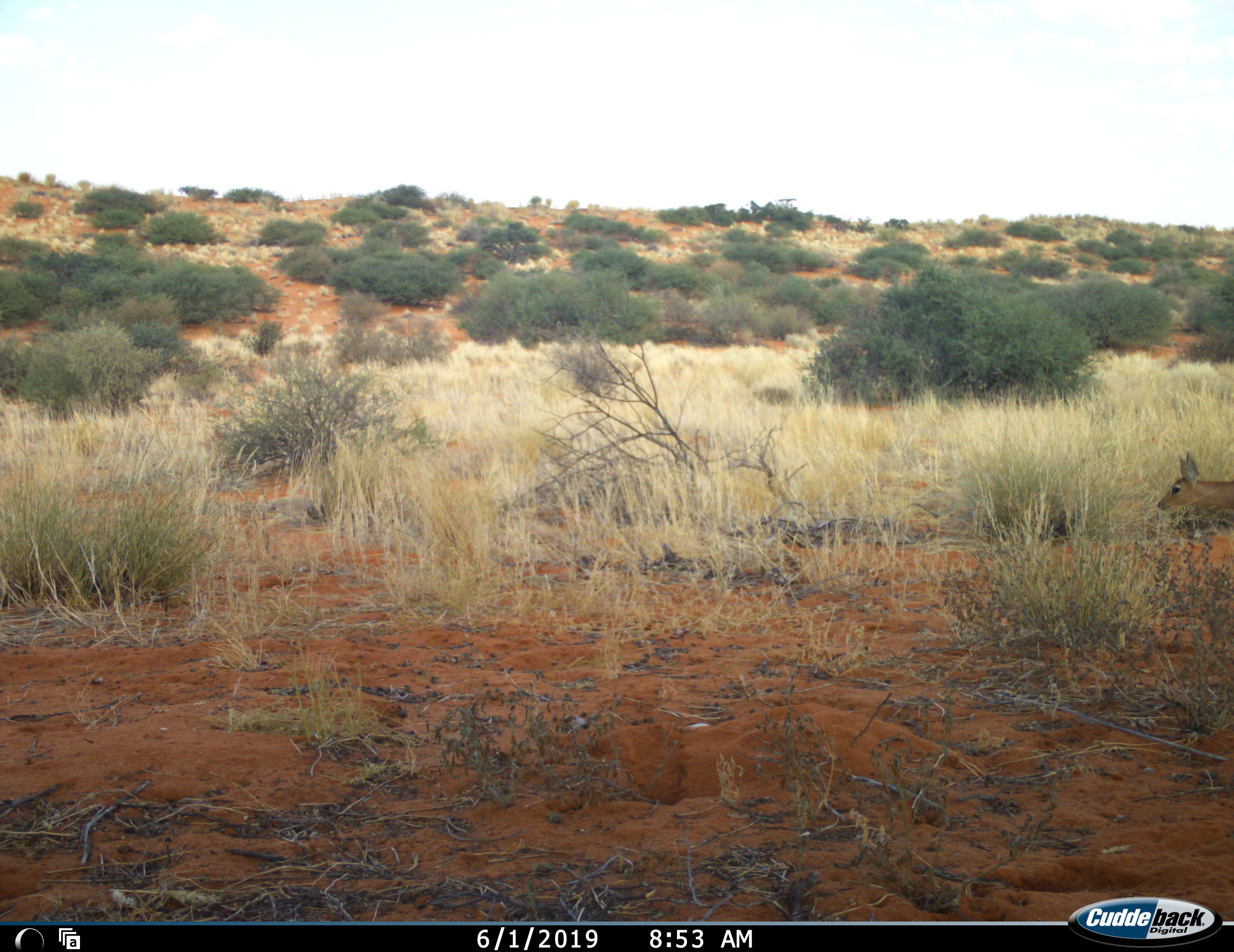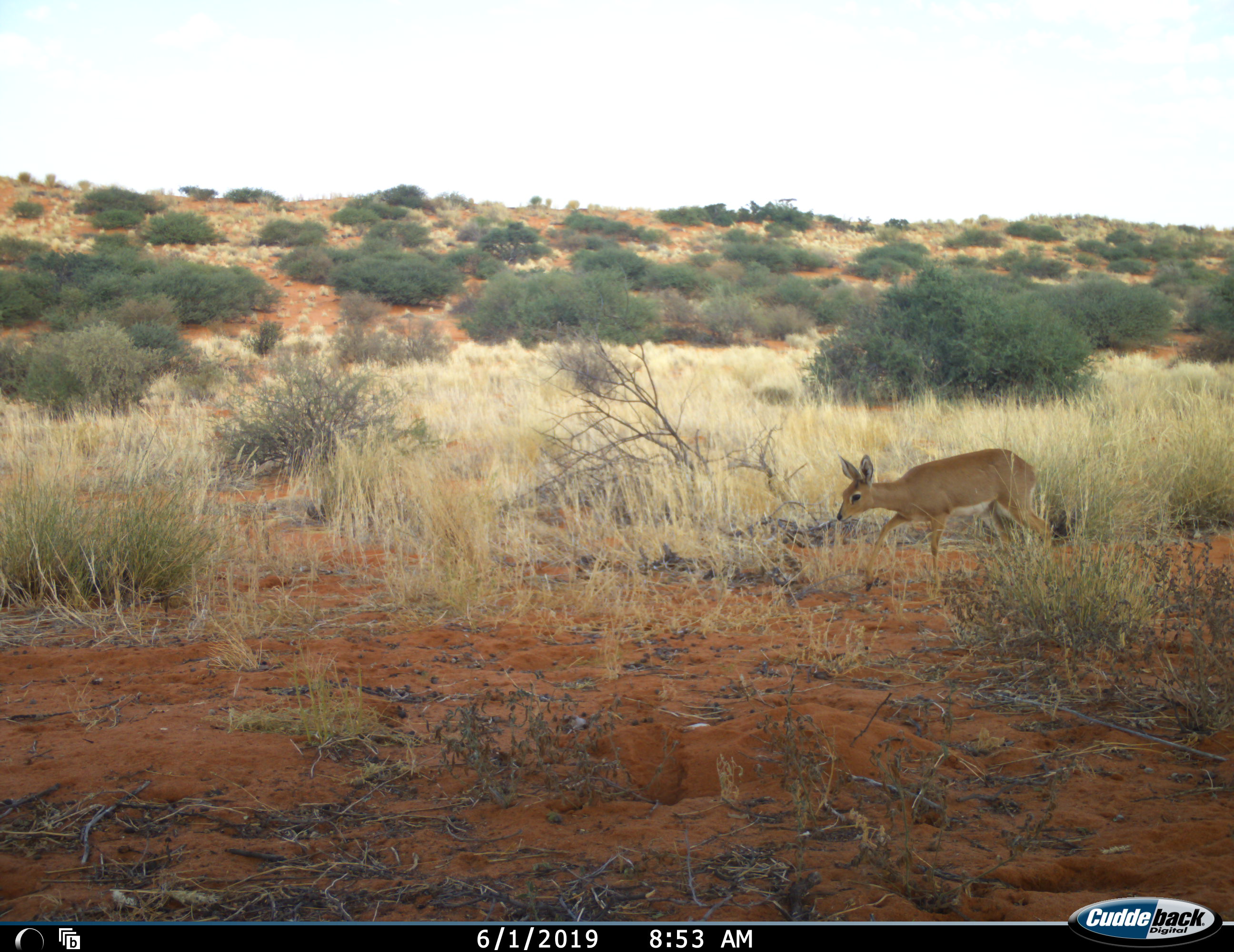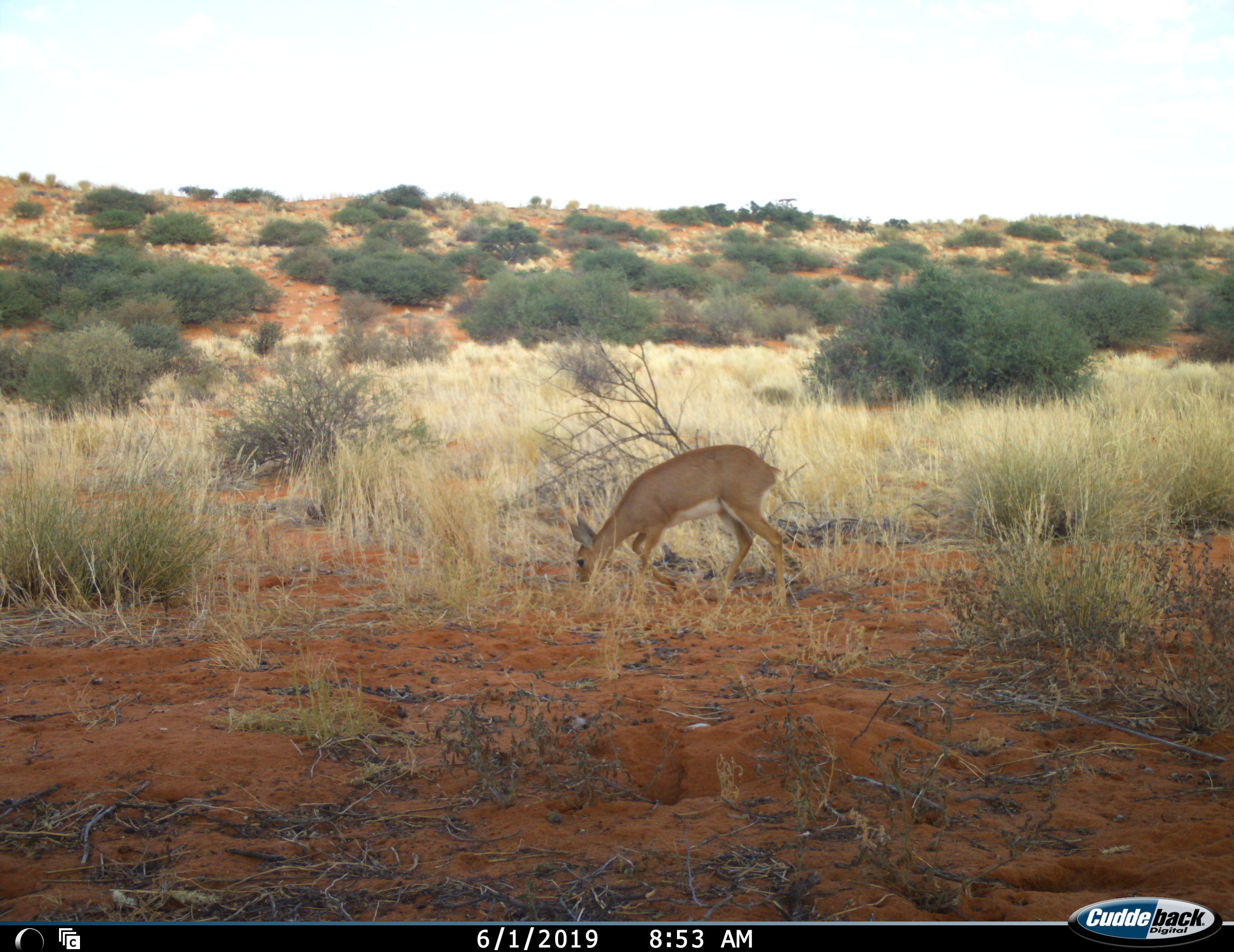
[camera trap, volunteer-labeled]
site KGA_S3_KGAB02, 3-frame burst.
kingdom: Animalia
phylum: Chordata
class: Mammalia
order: Artiodactyla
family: Bovidae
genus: Raphicerus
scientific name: Raphicerus campestris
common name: steenbok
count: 1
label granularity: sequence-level